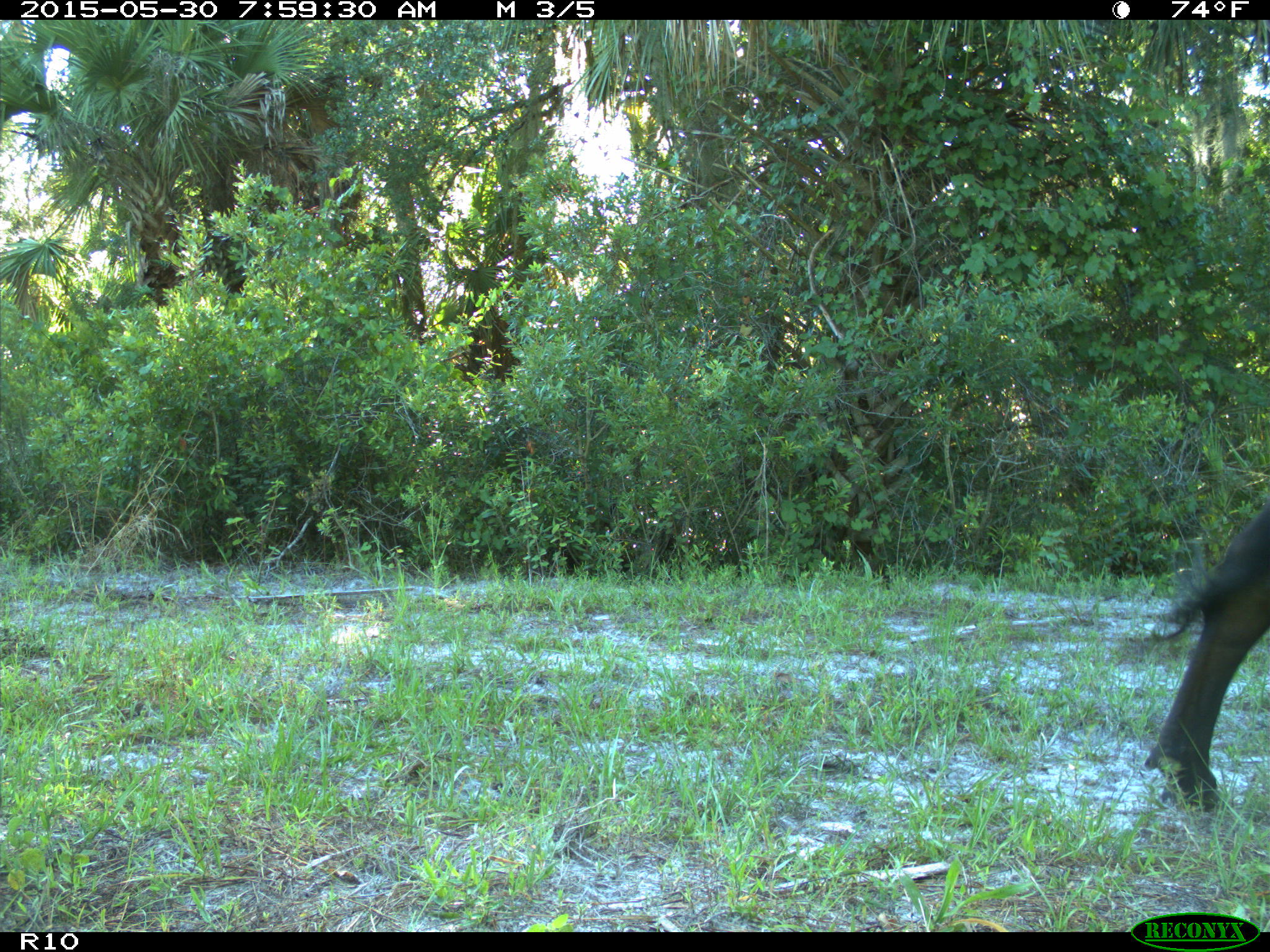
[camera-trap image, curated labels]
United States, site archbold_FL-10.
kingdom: Animalia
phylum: Chordata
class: Mammalia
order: Artiodactyla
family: Bovidae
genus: Bos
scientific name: Bos taurus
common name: domestic cow